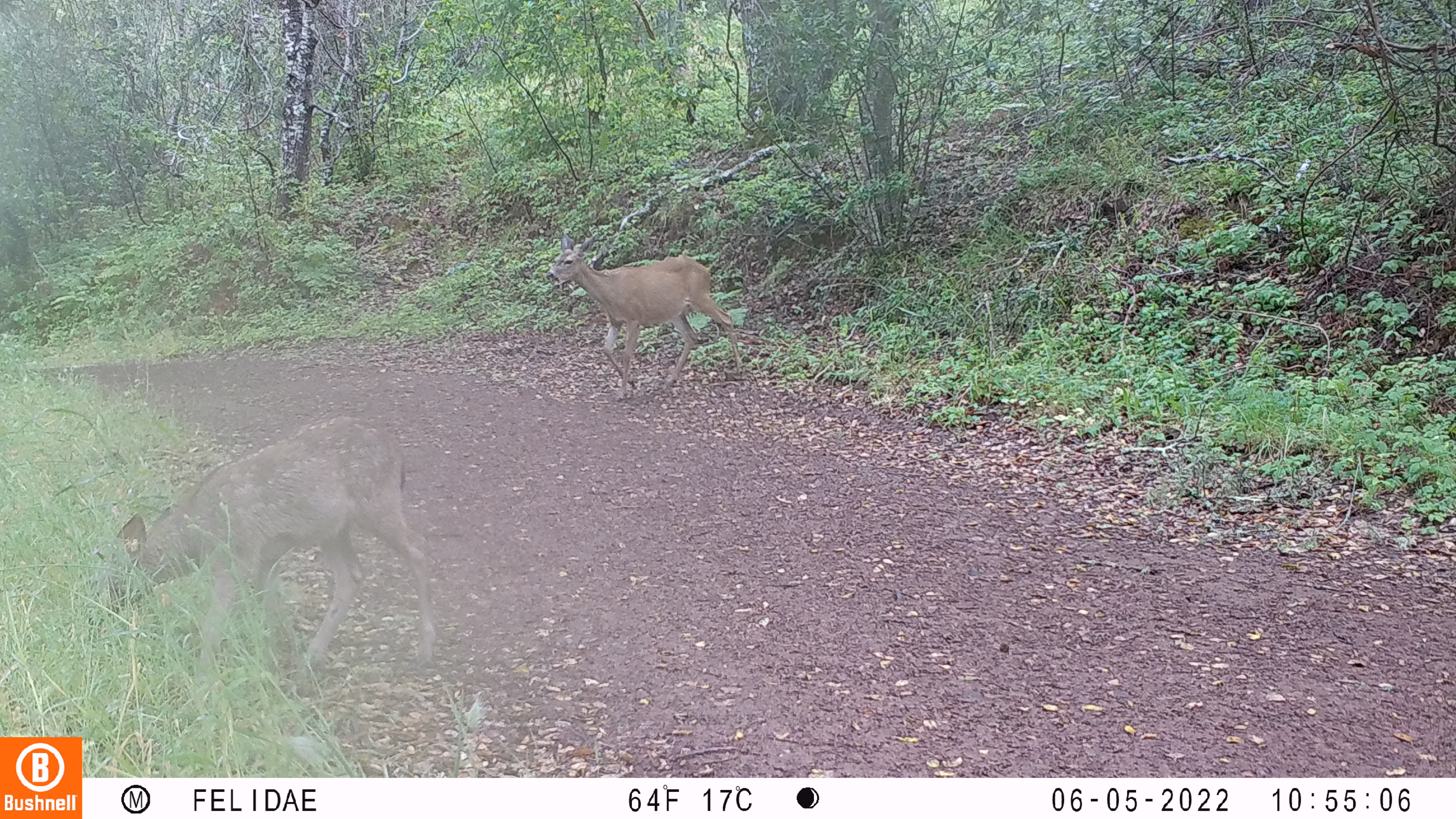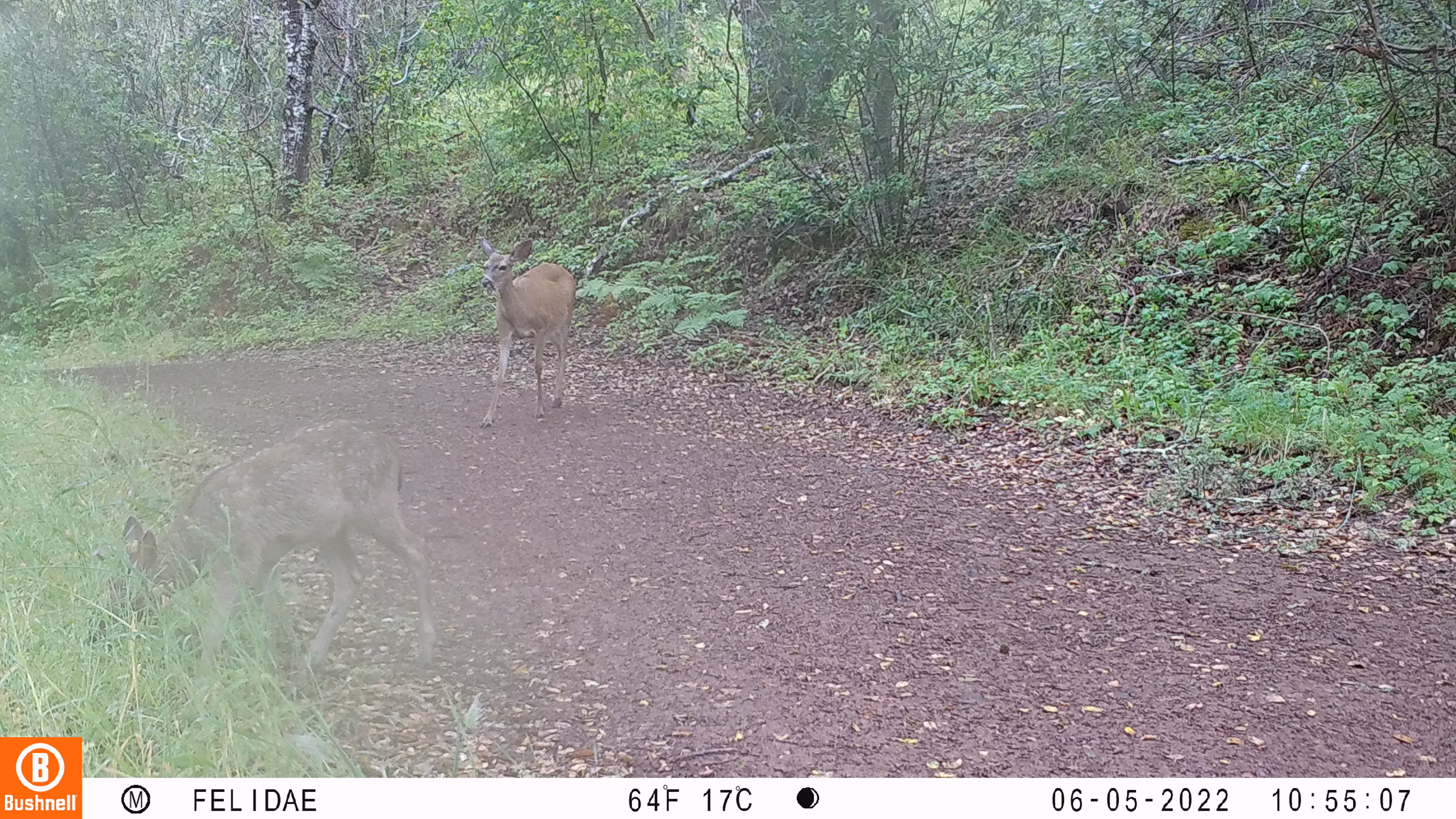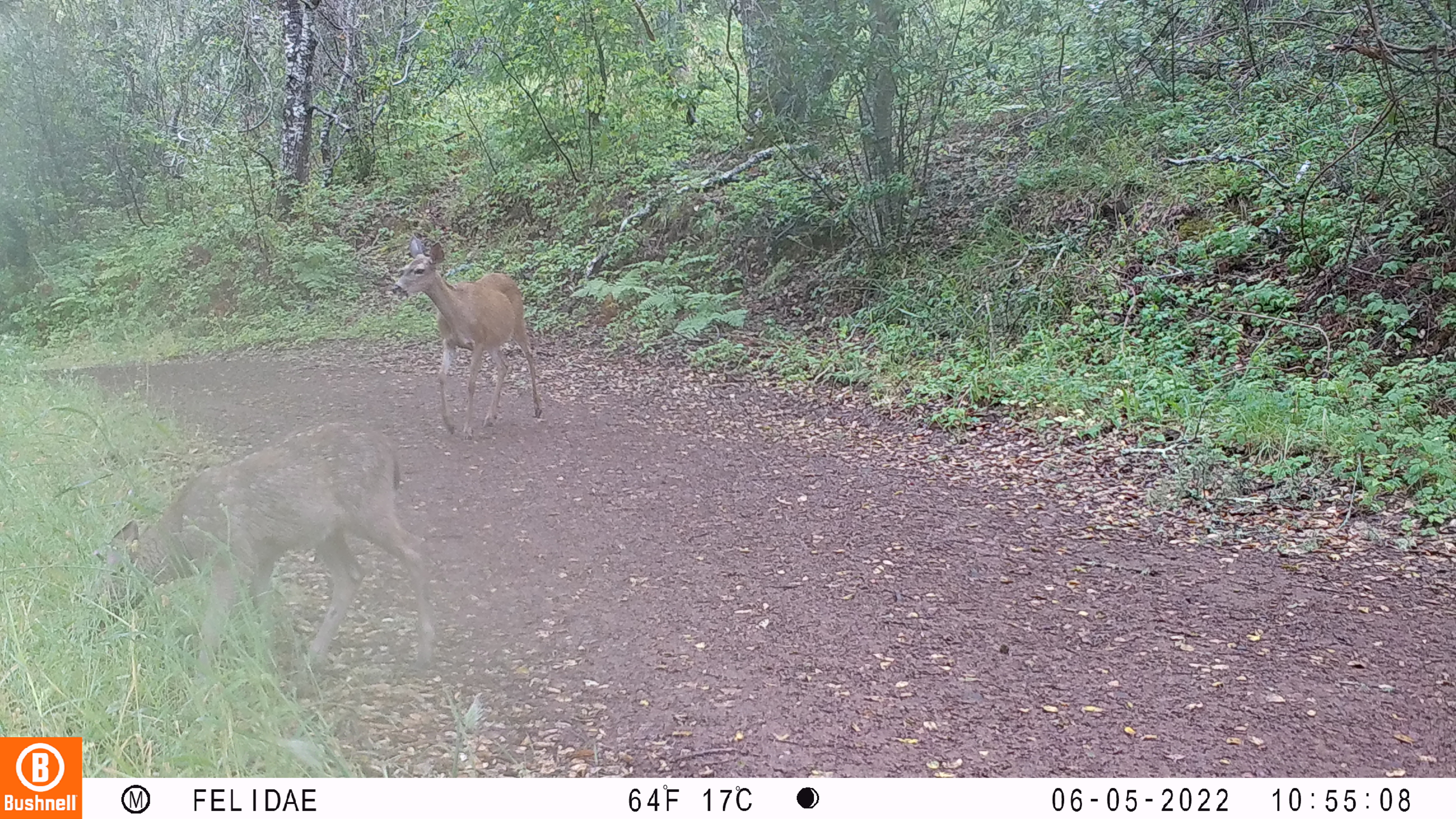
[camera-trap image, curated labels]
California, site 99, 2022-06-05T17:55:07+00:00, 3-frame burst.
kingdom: Animalia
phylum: Chordata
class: Mammalia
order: Artiodactyla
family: Cervidae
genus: Odocoileus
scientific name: Odocoileus hemionus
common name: mule deer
Mule deer (Odocoileus hemionus).